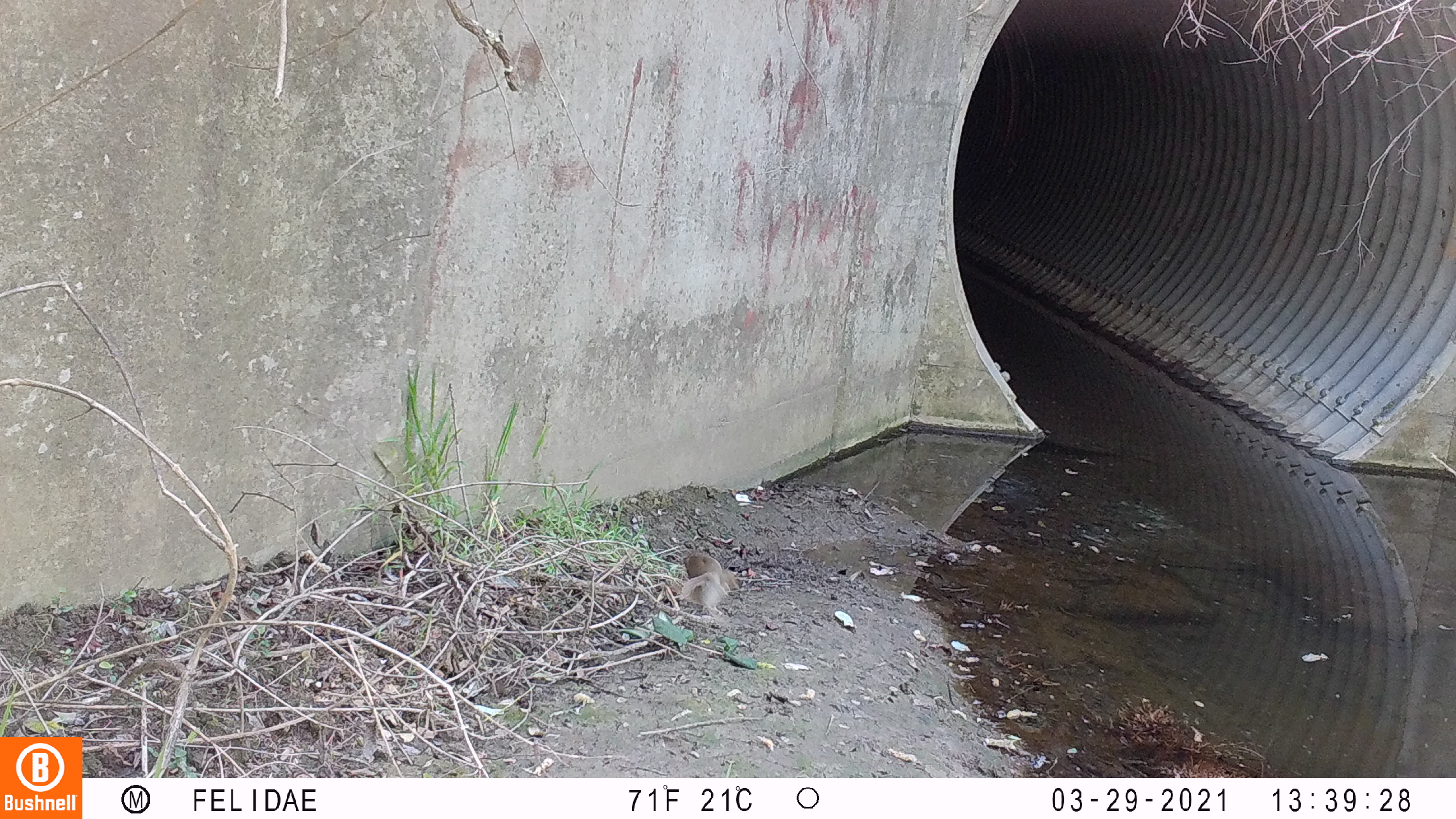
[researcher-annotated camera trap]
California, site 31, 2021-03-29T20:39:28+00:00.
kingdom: Animalia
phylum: Chordata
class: Aves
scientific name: Aves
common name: bird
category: unknown bird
Unknown bird (bird) (Aves).